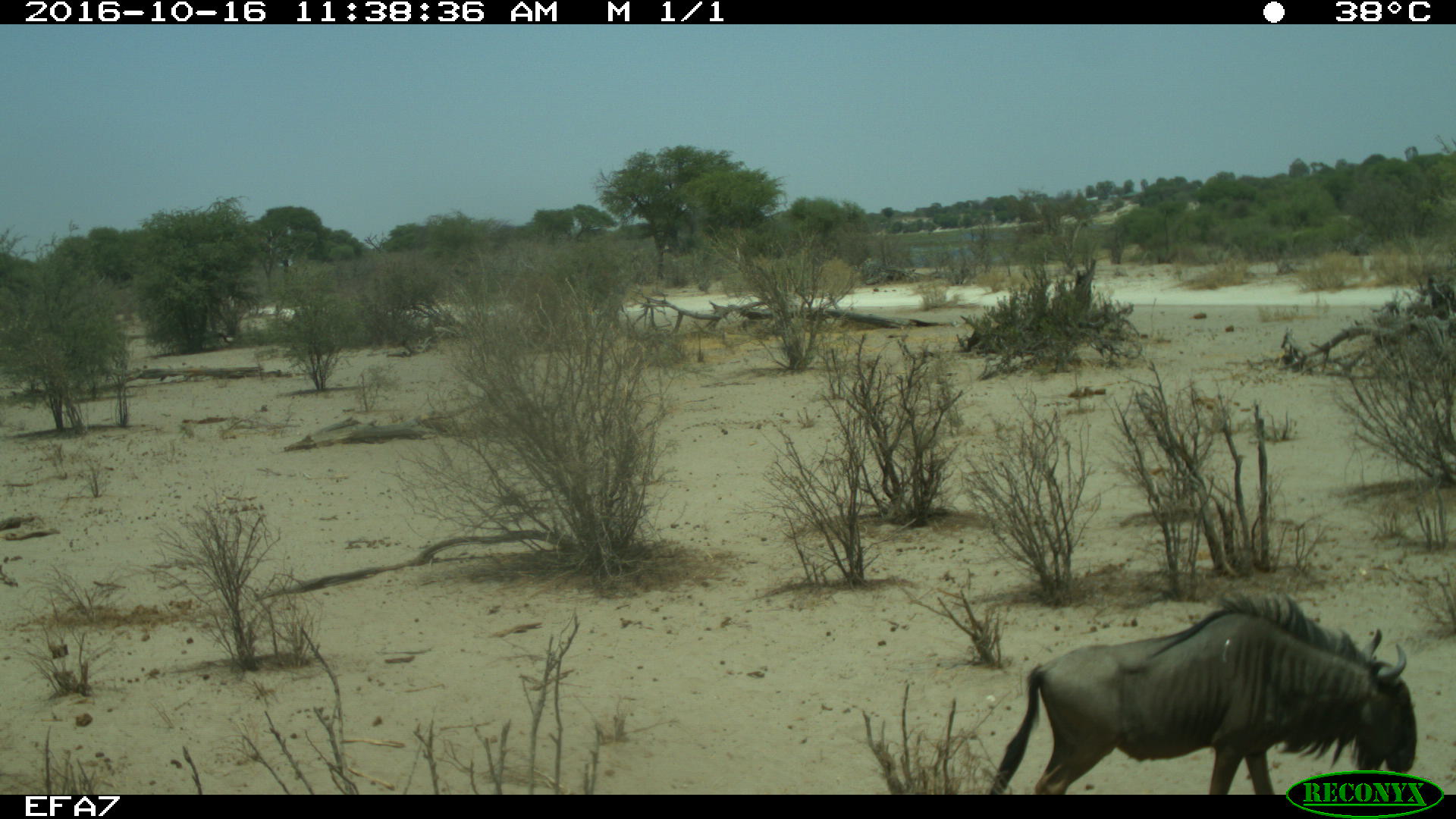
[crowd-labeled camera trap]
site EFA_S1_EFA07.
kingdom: Animalia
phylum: Chordata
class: Mammalia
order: Artiodactyla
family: Bovidae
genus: Connochaetes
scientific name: Connochaetes taurinus taurinus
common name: blue wildebeest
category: wildebeestblue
Wildebeestblue (blue wildebeest) (Connochaetes taurinus taurinus), count 1. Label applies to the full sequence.